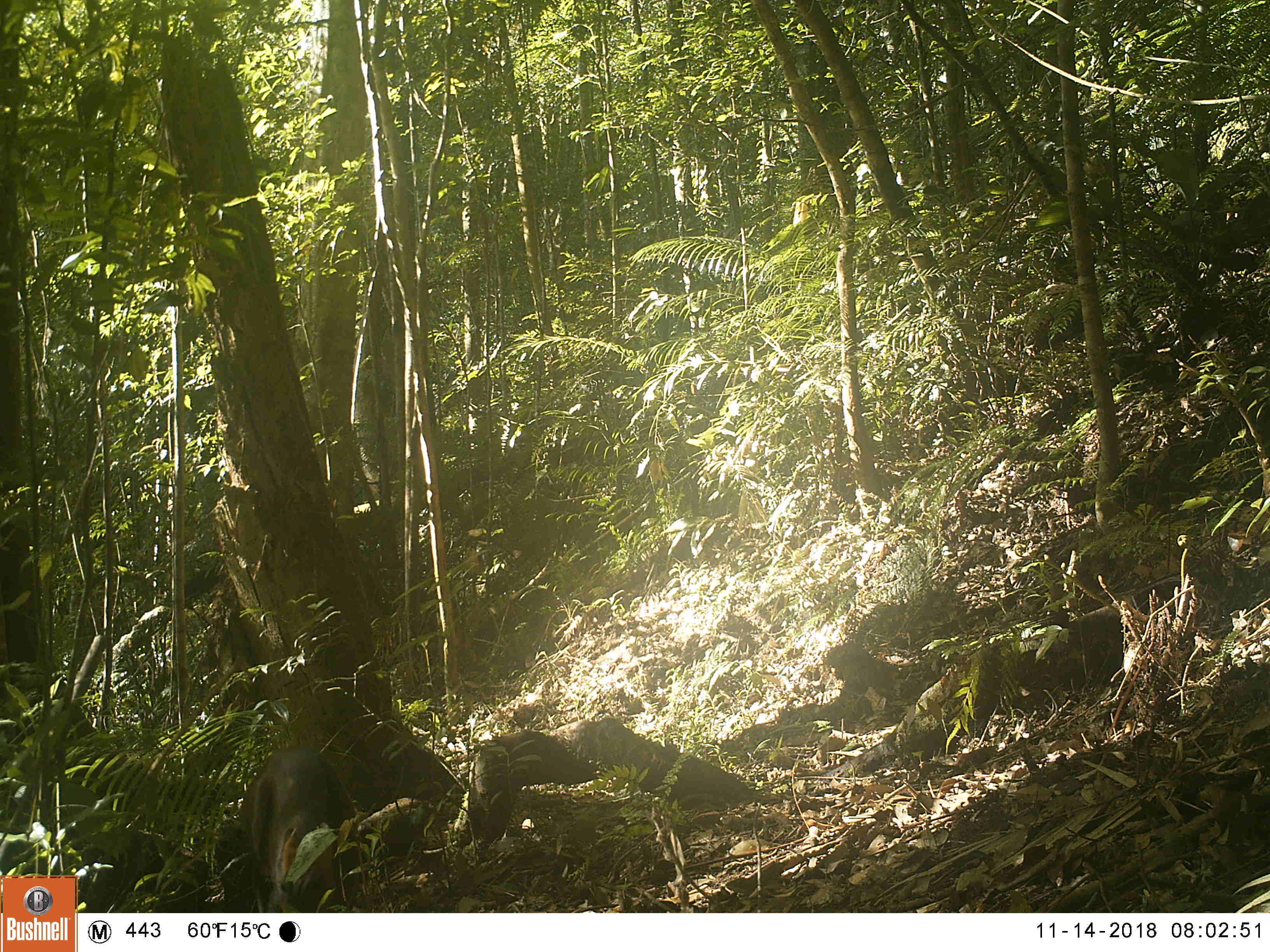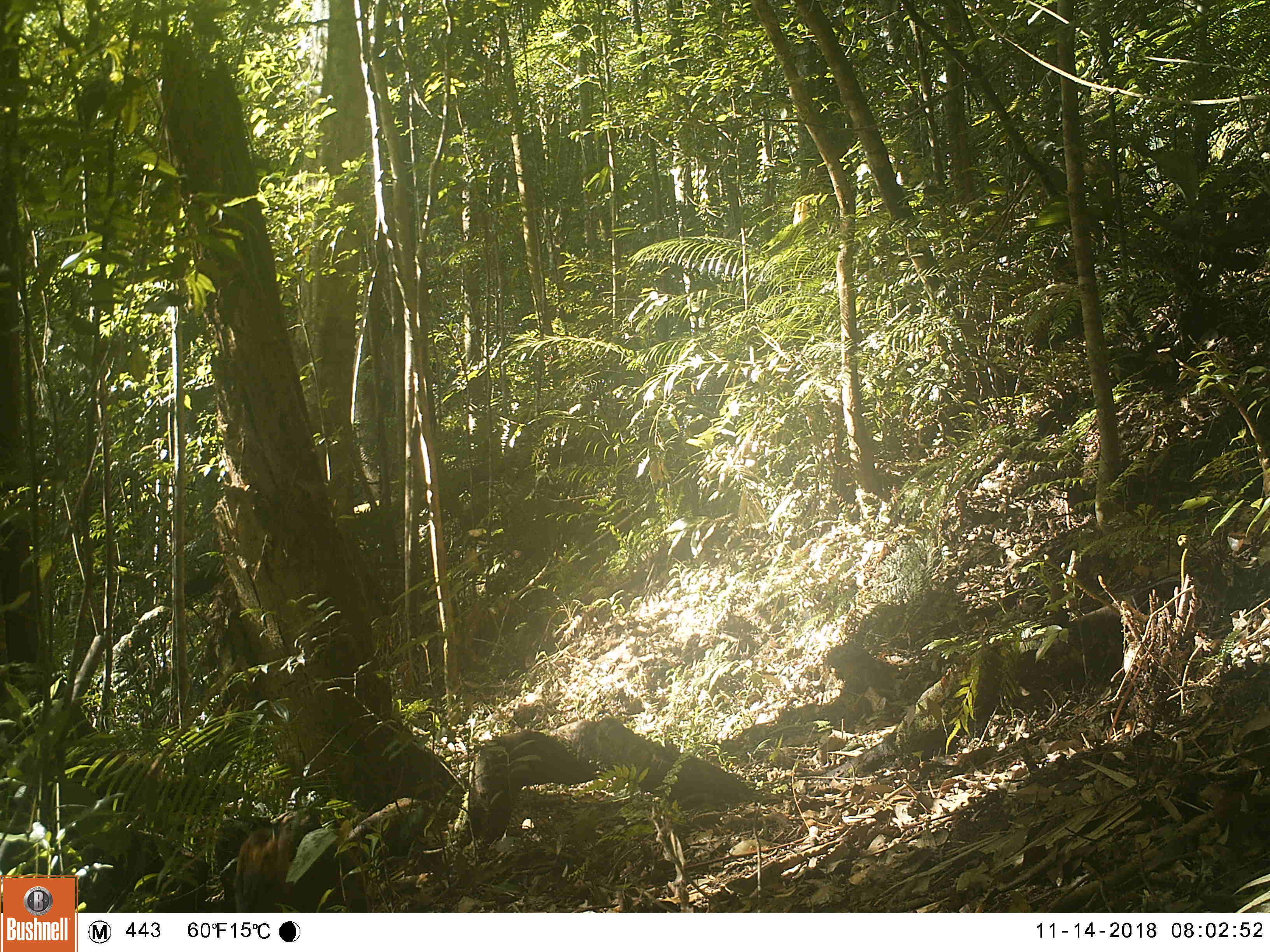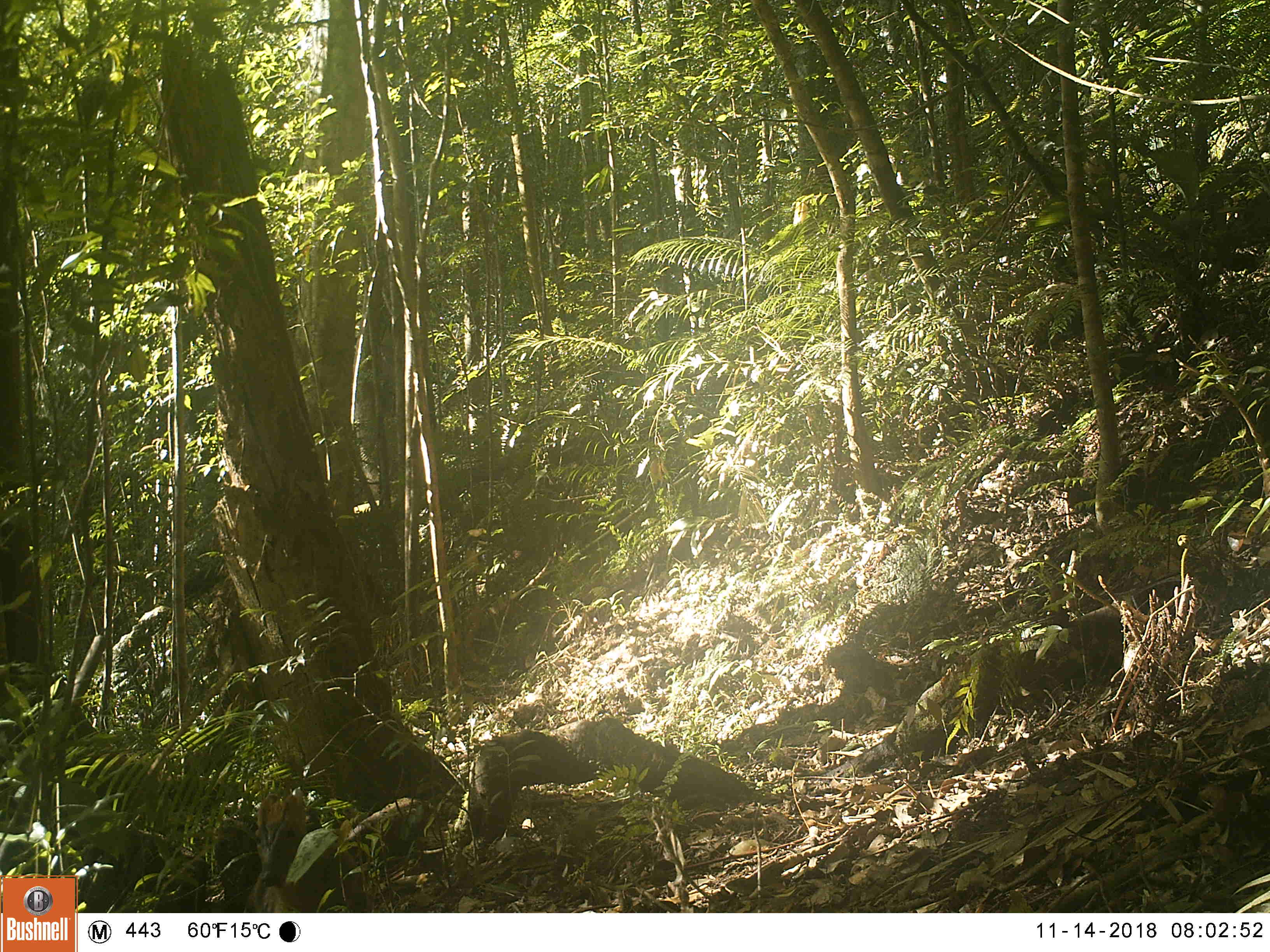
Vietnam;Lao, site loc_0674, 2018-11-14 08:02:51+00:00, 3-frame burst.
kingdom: Animalia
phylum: Chordata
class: Mammalia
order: Artiodactyla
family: Cervidae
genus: Muntiacus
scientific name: Muntiacus rooseveltorum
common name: roosevelt's muntjac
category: roosevelts muntjac group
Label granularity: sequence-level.